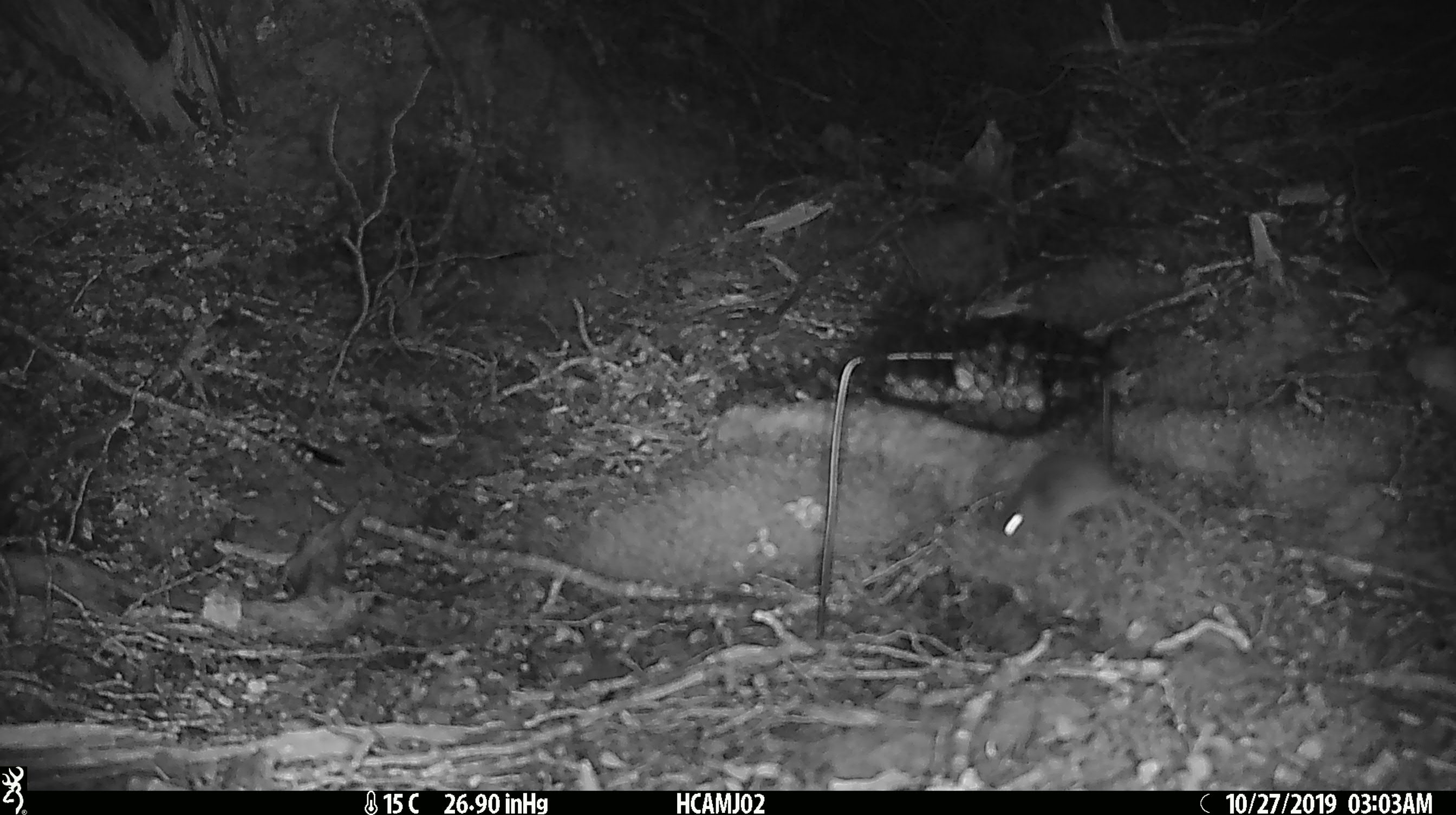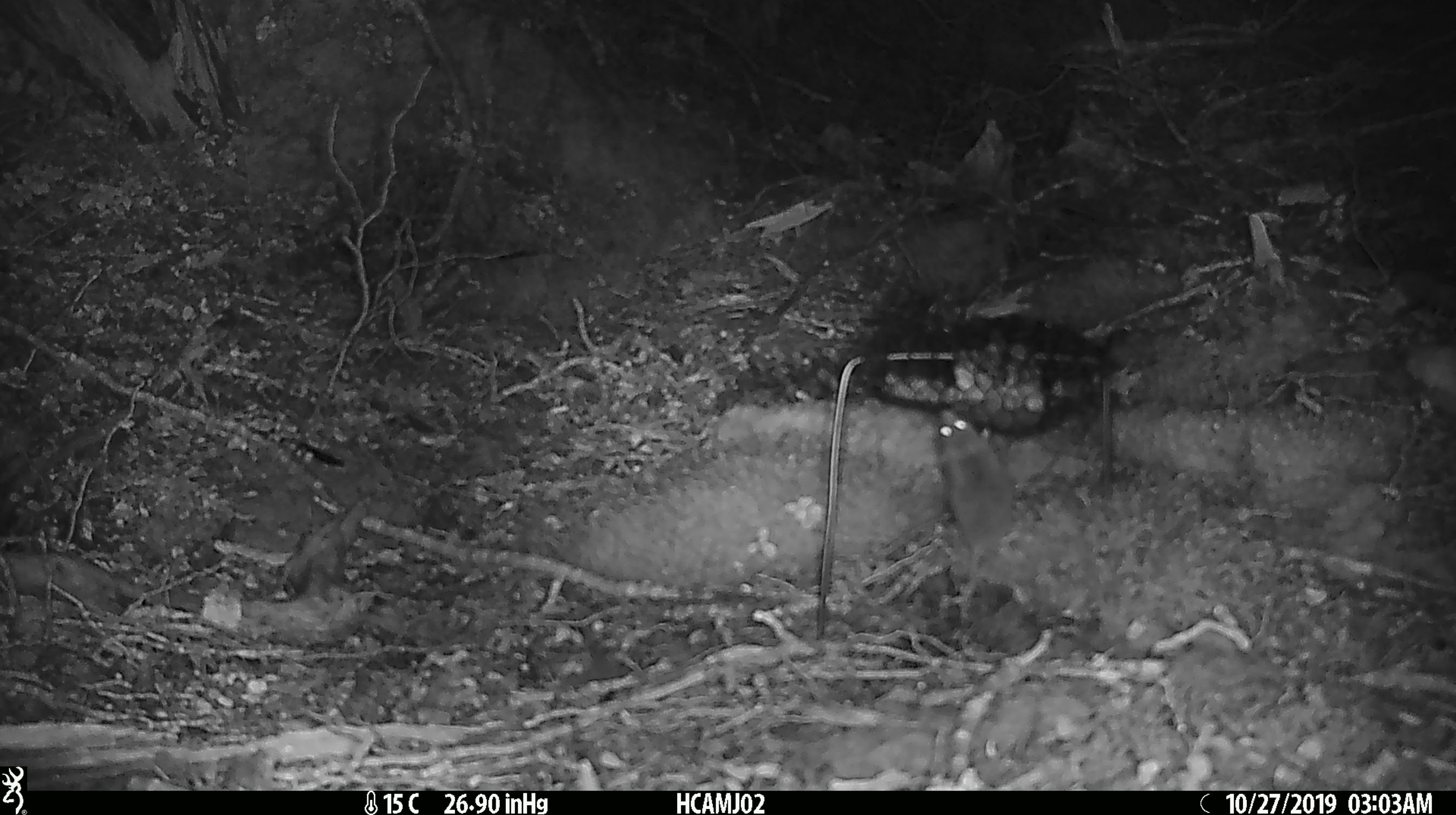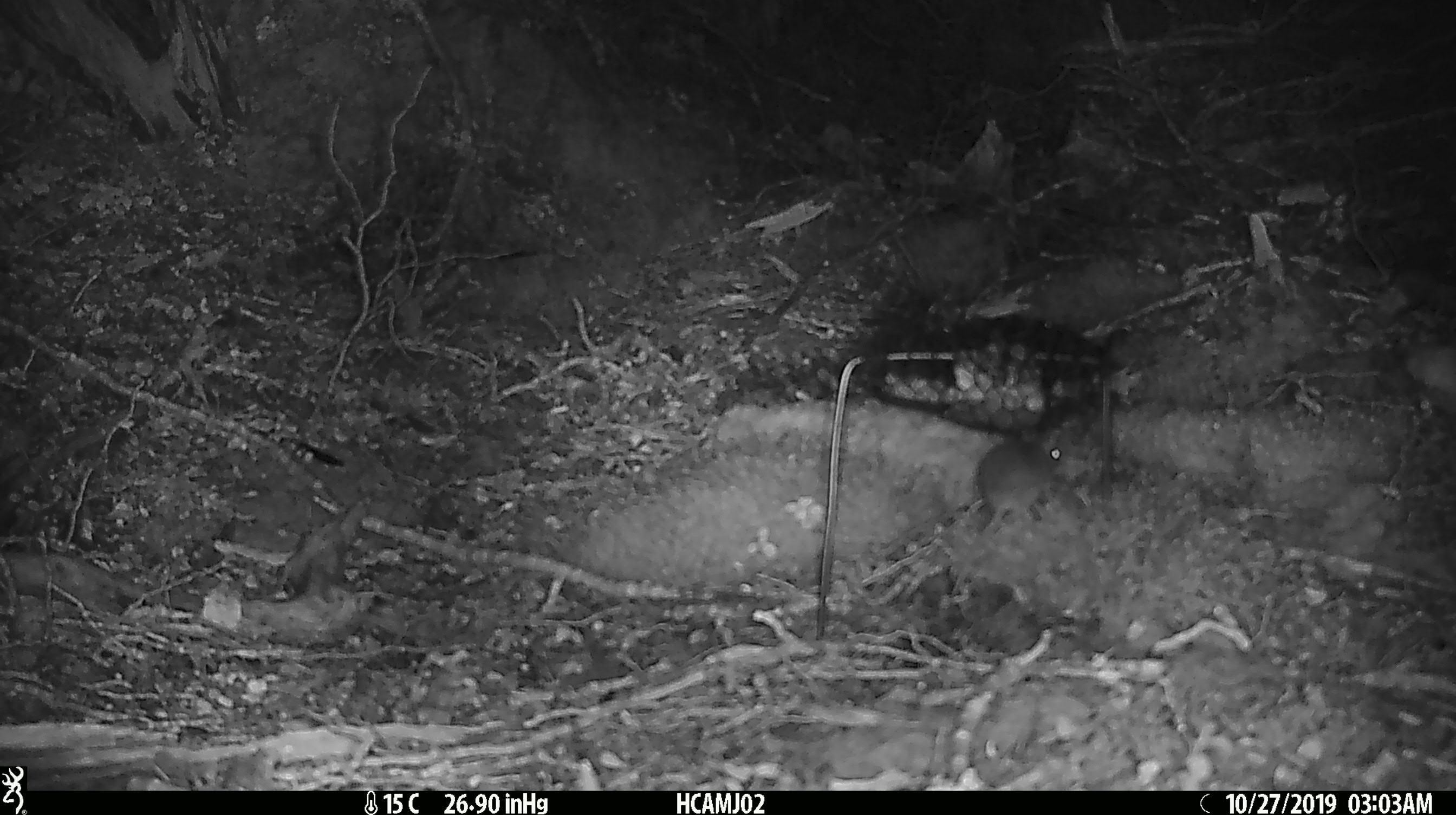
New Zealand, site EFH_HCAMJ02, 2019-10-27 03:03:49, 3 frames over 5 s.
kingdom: Animalia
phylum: Chordata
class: Mammalia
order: Rodentia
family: Muridae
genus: Mus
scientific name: Mus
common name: mouse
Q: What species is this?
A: Mouse (Mus).